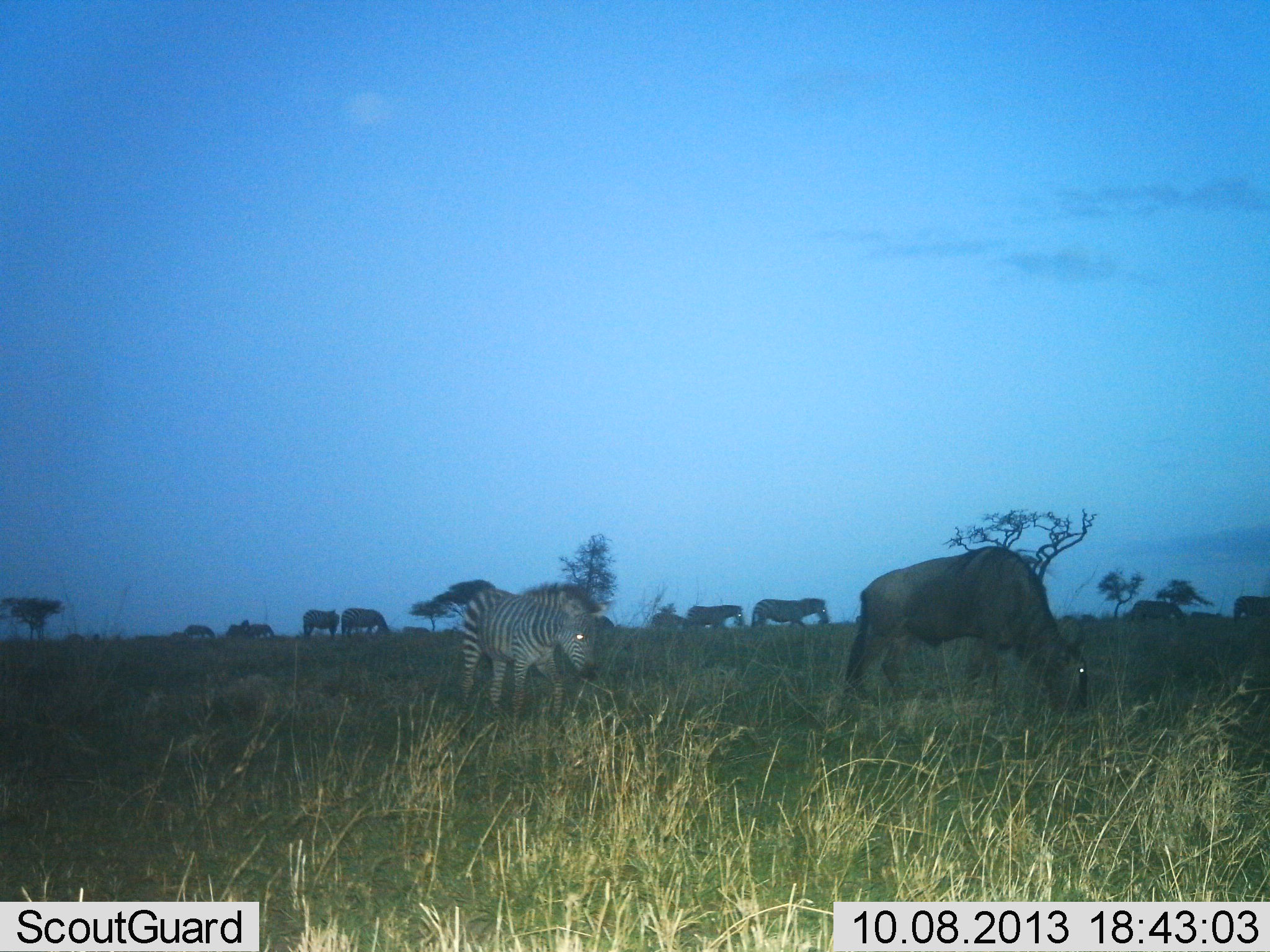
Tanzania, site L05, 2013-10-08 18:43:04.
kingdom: Animalia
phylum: Chordata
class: Mammalia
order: Artiodactyla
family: Bovidae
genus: Connochaetes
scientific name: Connochaetes taurinus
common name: blue wildebeest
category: wildebeest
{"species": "wildebeest (blue wildebeest) (Connochaetes taurinus)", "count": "2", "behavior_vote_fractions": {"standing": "33%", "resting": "0%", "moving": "25%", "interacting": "0%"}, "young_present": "0%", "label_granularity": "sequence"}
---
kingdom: Animalia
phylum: Chordata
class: Mammalia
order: Perissodactyla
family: Equidae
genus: Equus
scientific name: Equus quagga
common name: plains zebra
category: zebra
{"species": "zebra (plains zebra) (Equus quagga)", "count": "7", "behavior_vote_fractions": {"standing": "64%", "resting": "0%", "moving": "50%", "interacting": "0%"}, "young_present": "7%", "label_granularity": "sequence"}